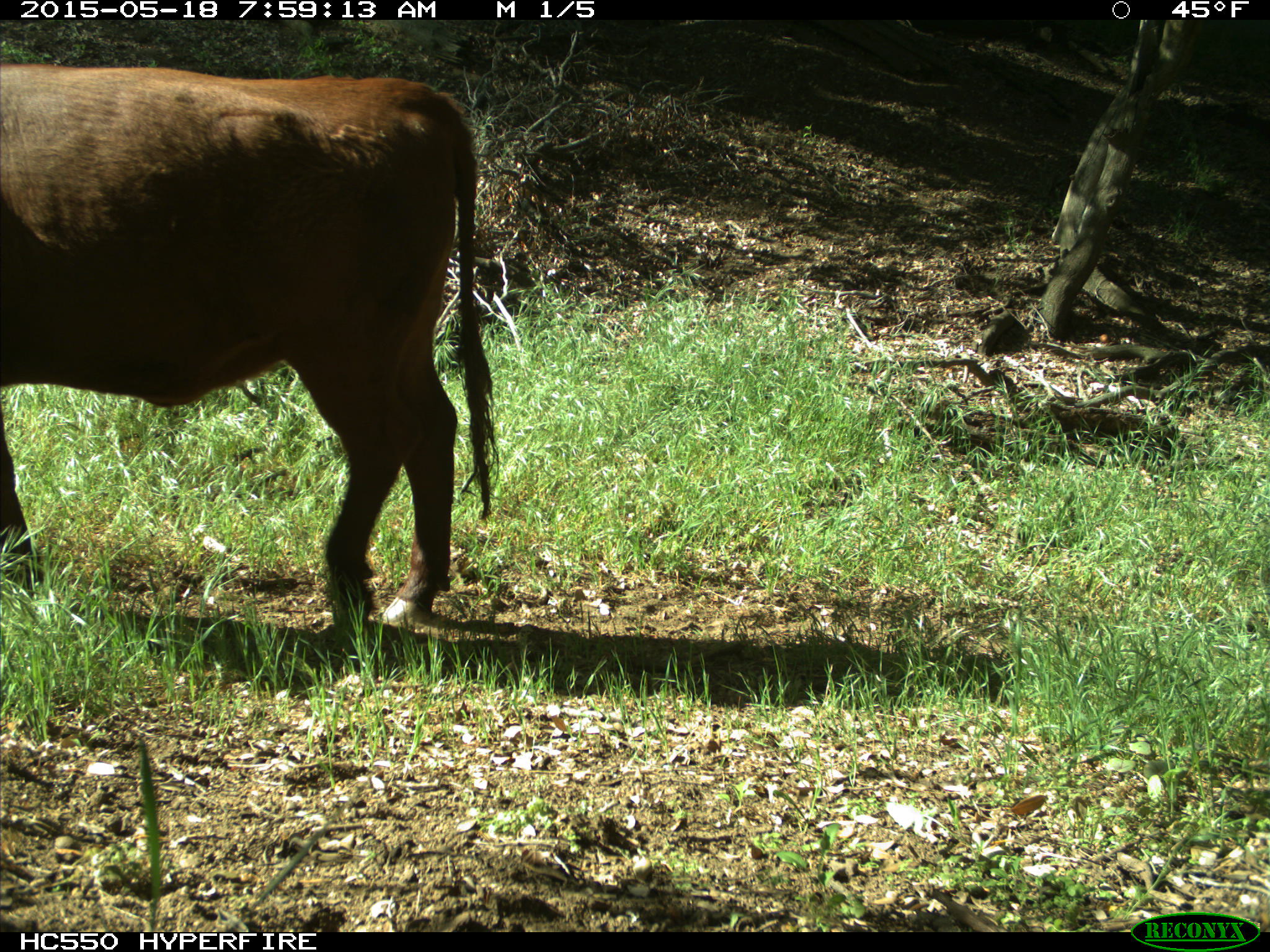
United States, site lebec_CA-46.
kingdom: Animalia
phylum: Chordata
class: Mammalia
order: Artiodactyla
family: Bovidae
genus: Bos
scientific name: Bos taurus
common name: domestic cow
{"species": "Bos taurus (domestic cow)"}